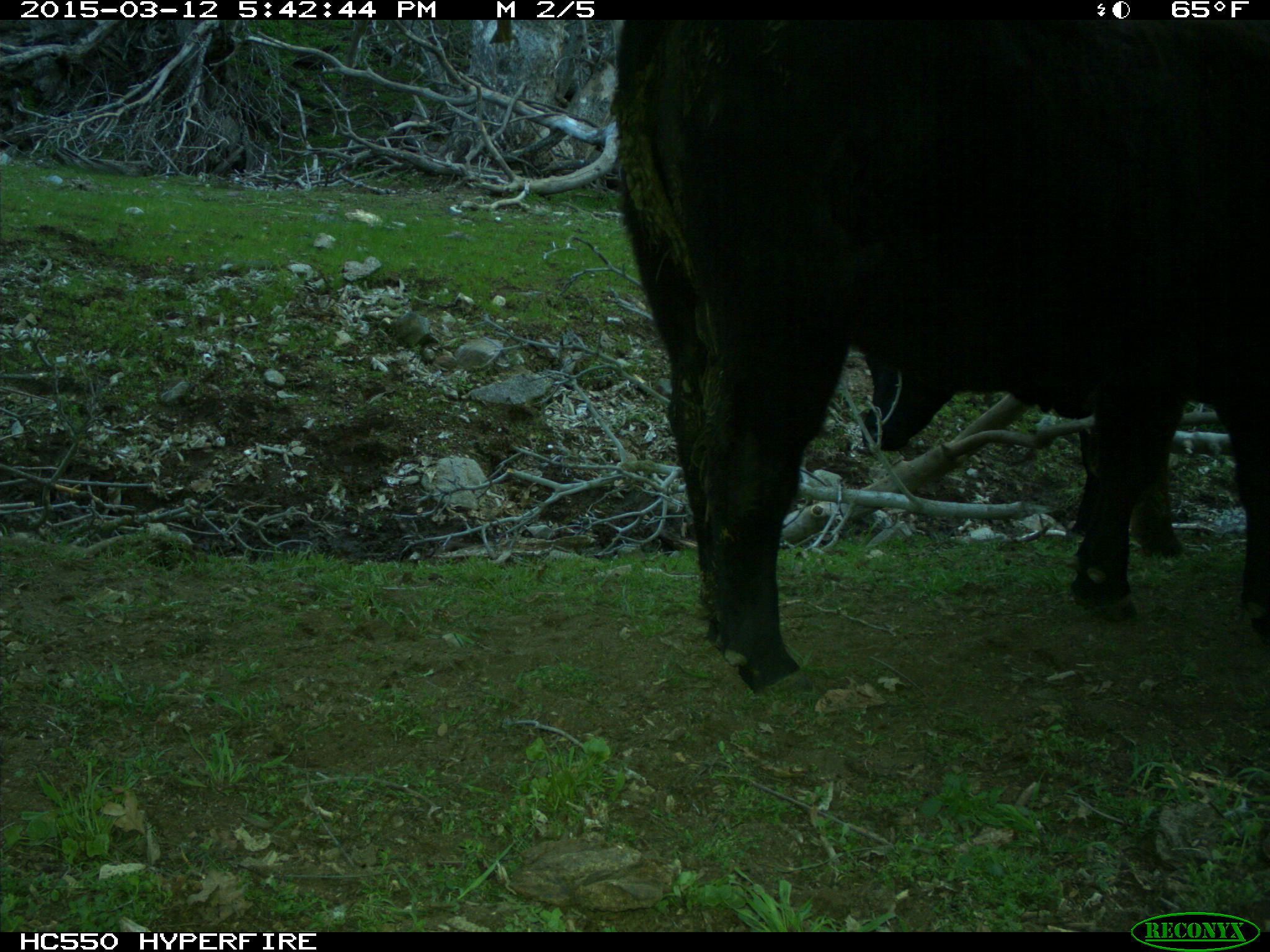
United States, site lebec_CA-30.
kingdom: Animalia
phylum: Chordata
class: Mammalia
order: Artiodactyla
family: Bovidae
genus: Bos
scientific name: Bos taurus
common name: domestic cow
Bos taurus (domestic cow).